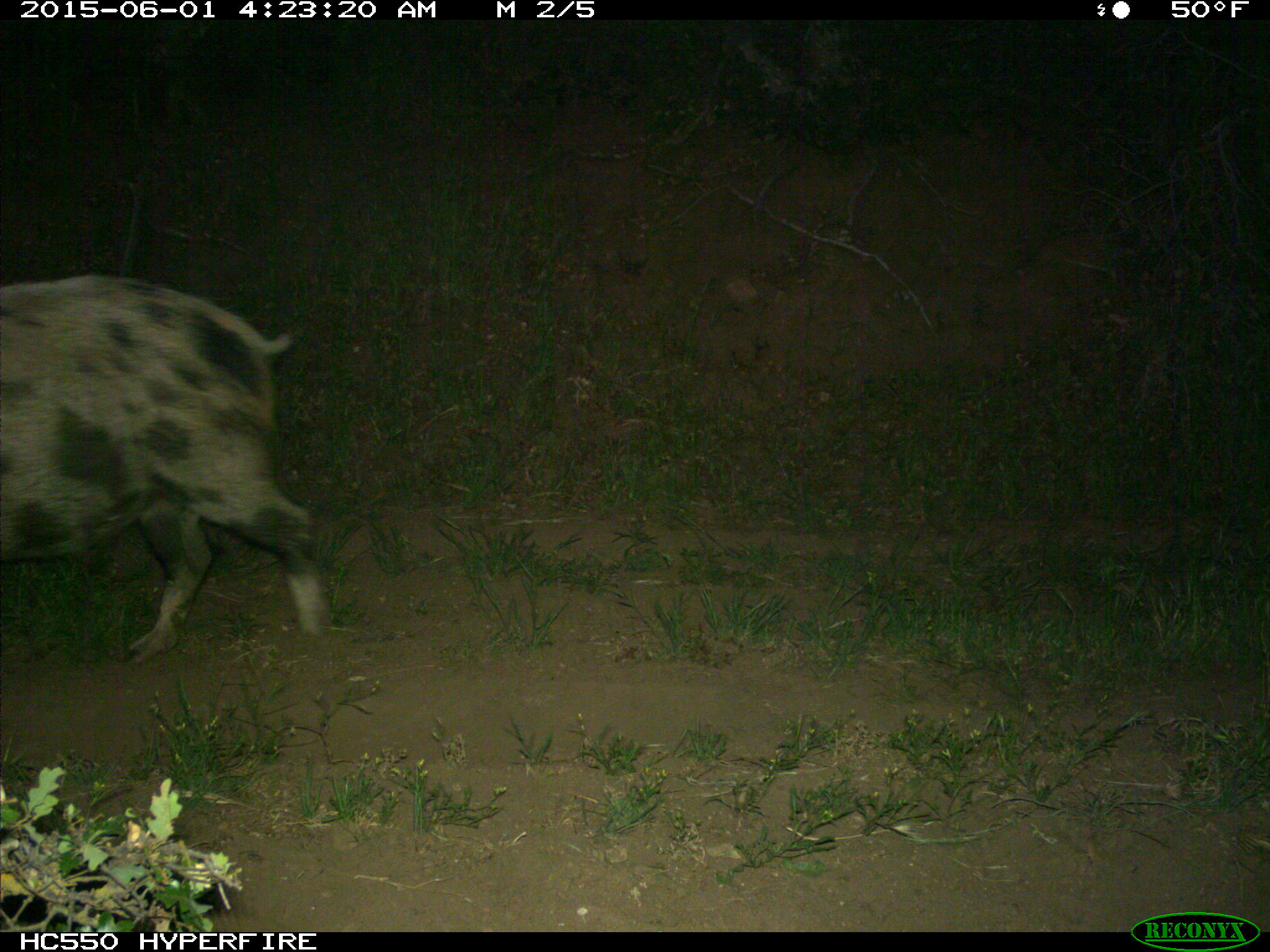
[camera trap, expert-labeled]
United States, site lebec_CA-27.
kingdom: Animalia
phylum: Chordata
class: Mammalia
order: Artiodactyla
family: Suidae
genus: Sus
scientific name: Sus scrofa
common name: wild boar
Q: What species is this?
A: Sus scrofa (wild boar).